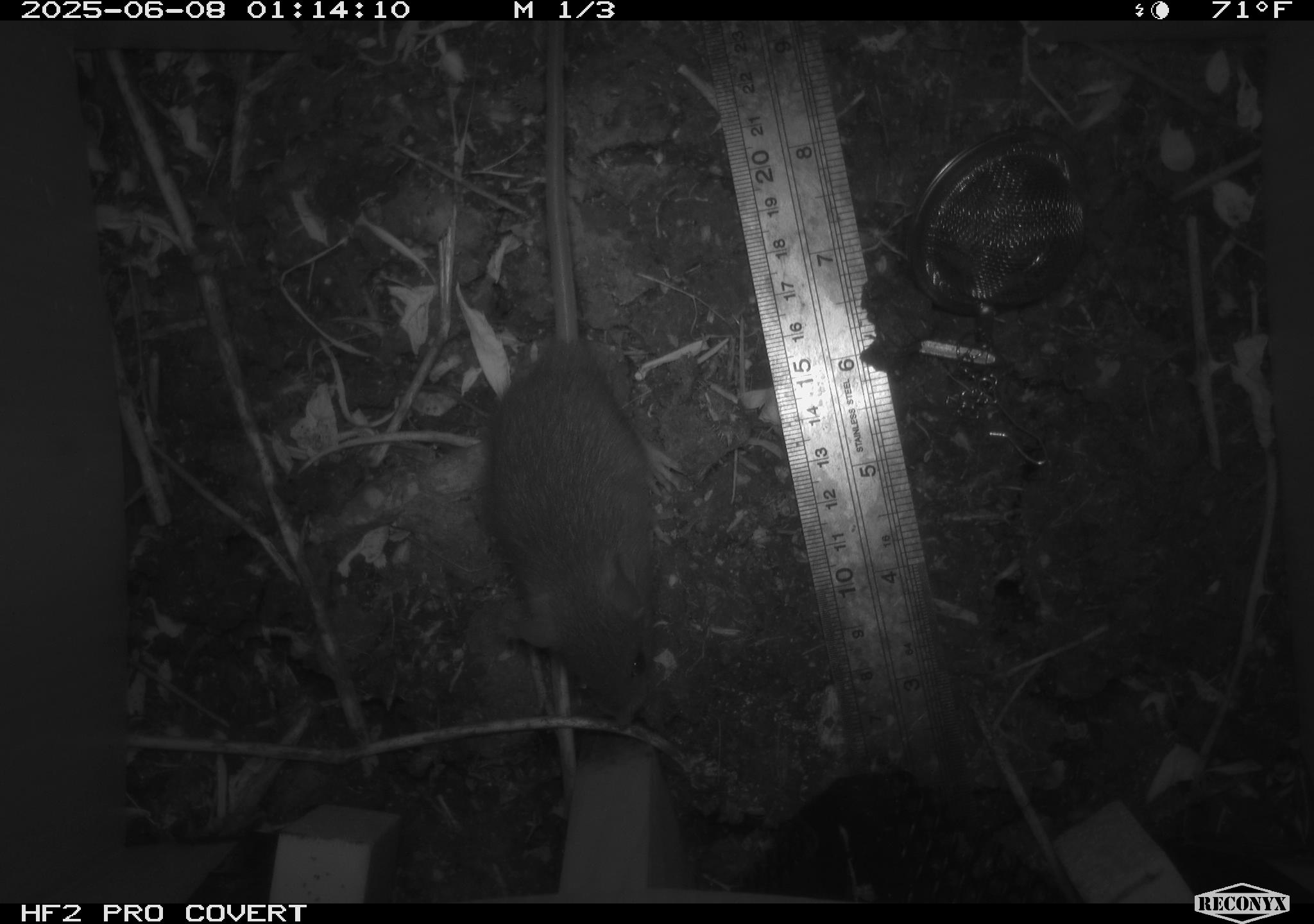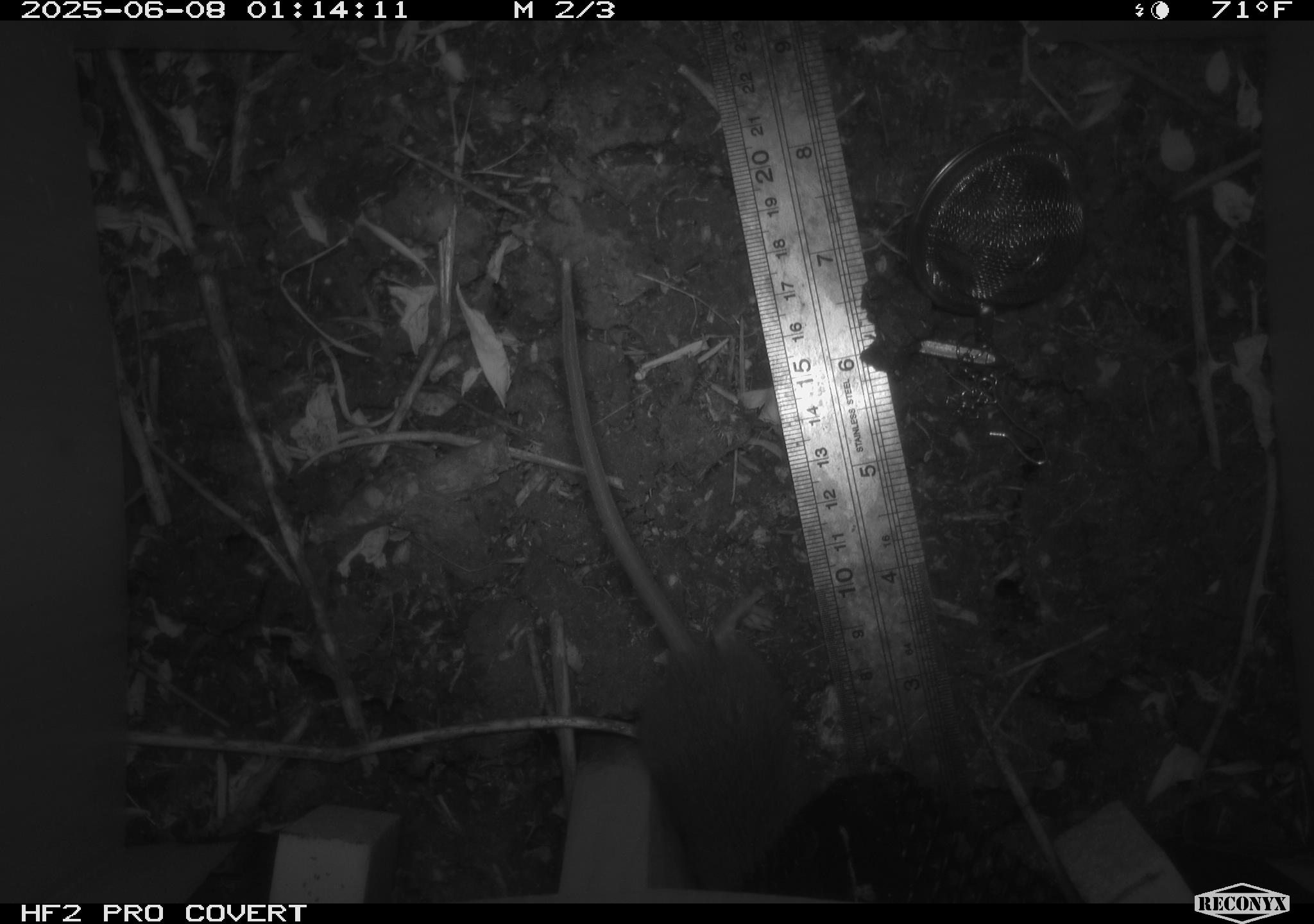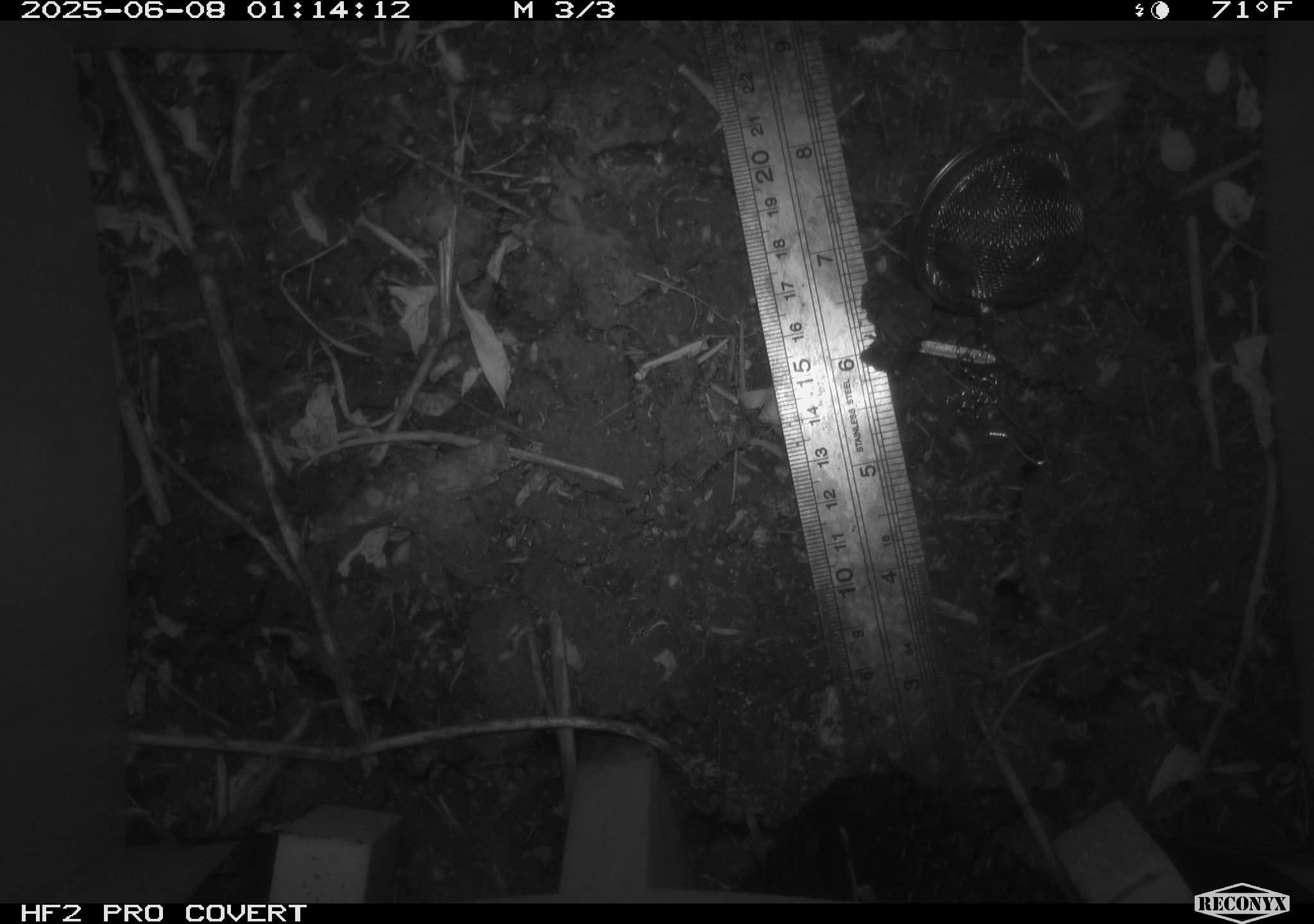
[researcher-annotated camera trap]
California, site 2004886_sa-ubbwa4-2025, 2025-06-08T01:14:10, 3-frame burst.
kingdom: Animalia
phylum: Chordata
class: Mammalia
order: Rodentia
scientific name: Rodentia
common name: rodent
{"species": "rodent (Rodentia)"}